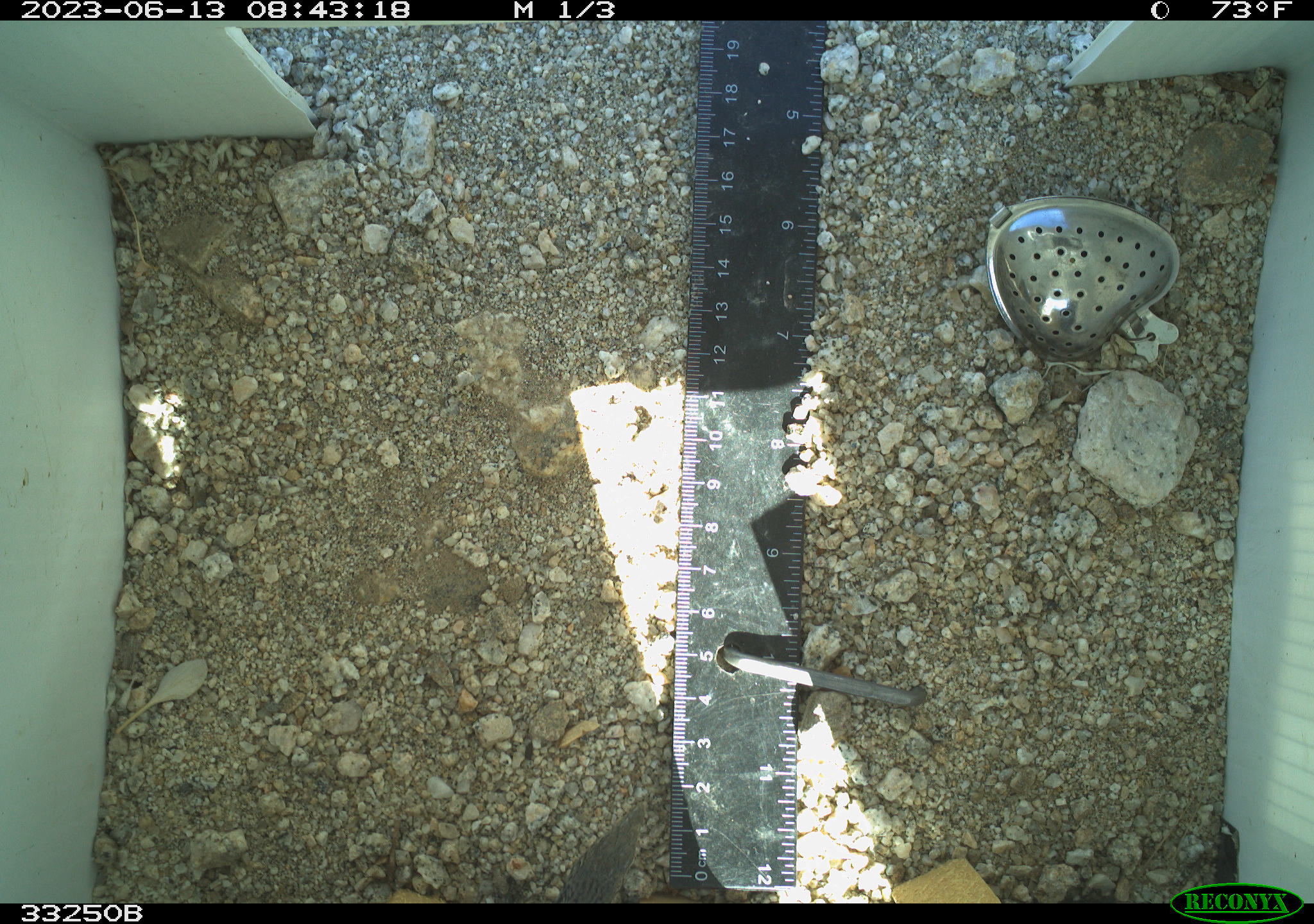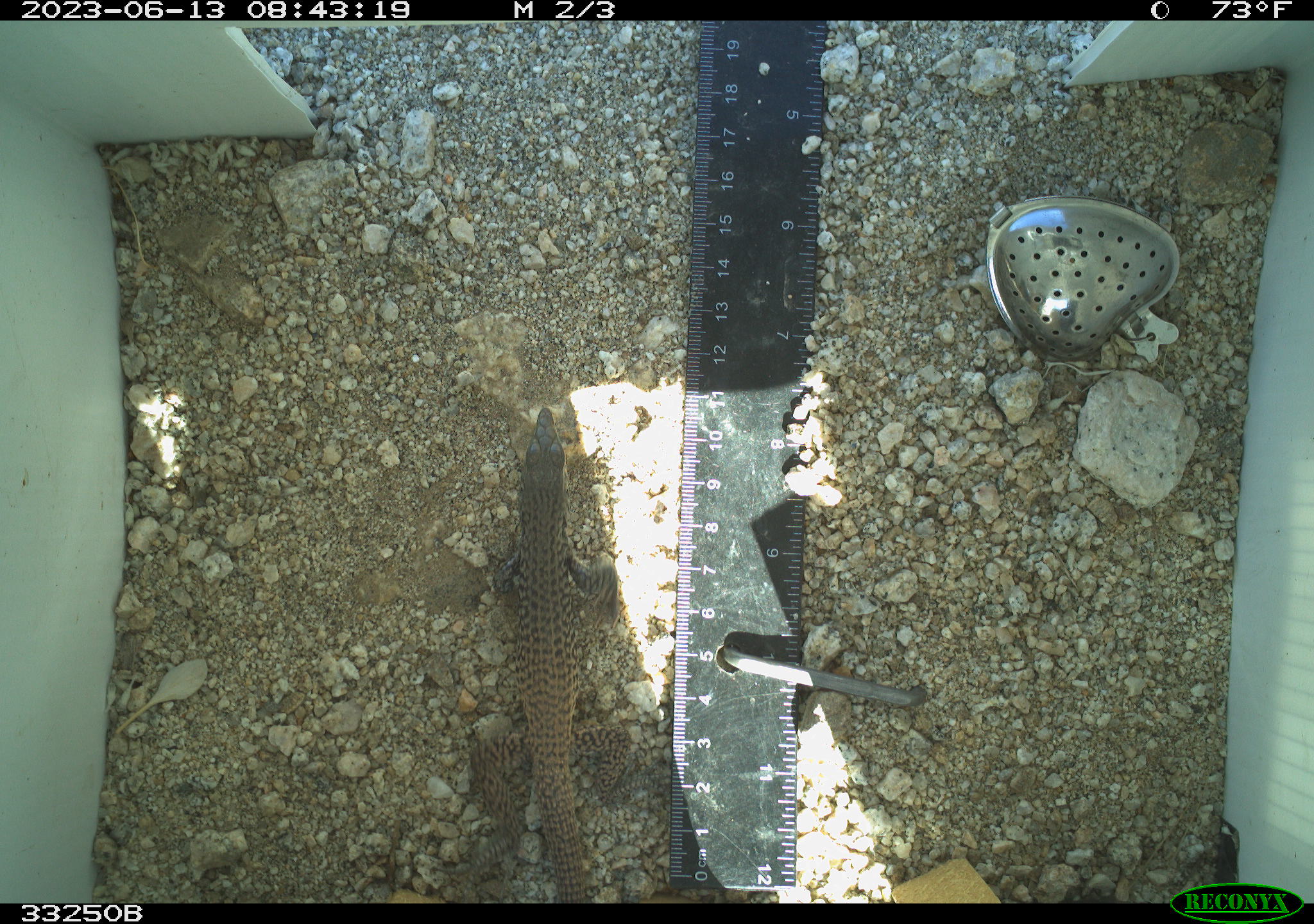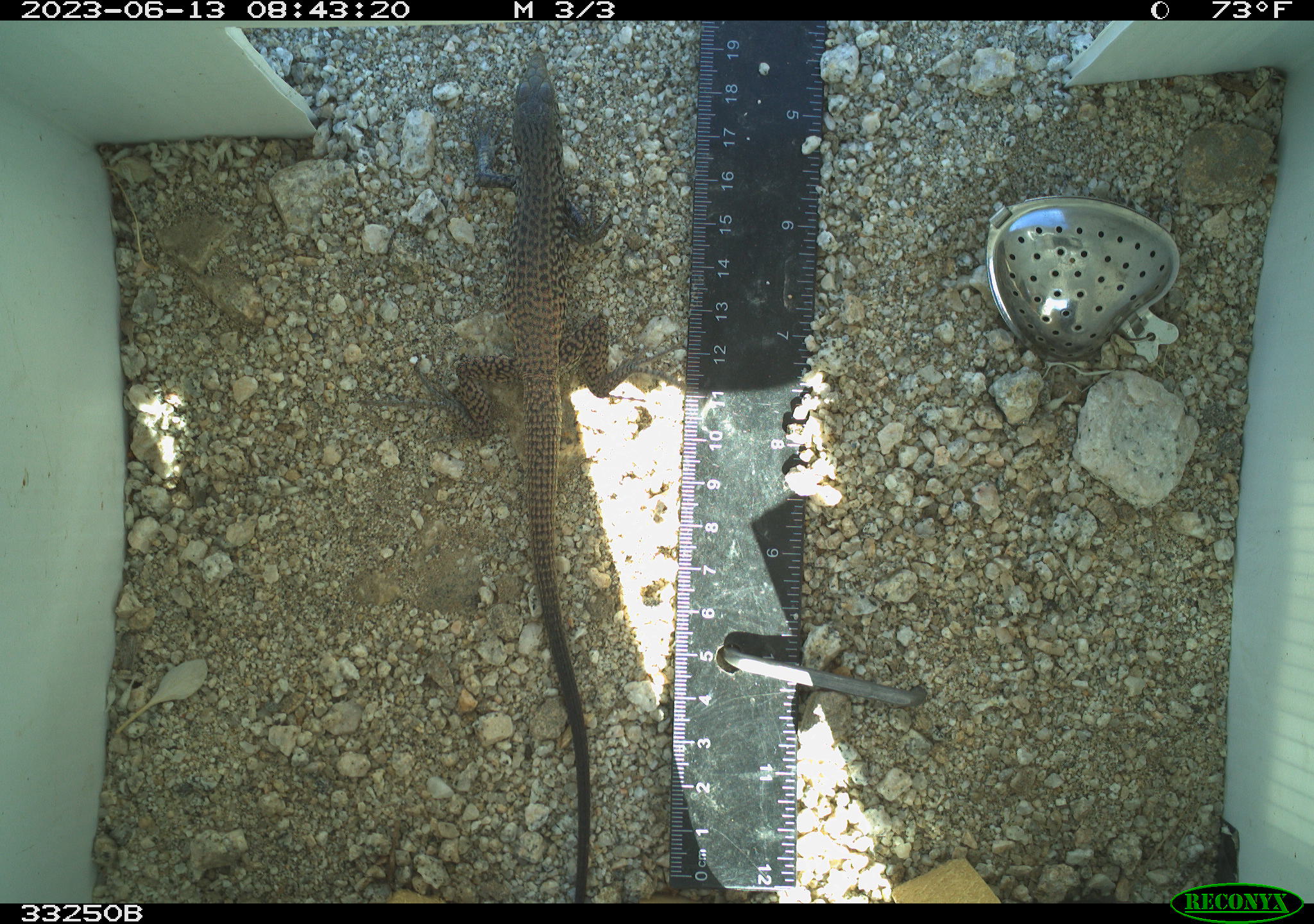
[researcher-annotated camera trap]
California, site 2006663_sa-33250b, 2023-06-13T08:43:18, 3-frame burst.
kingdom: Animalia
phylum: Chordata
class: Reptilia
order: Squamata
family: Teiidae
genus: Aspidoscelis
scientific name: Aspidoscelis tigris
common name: western whiptail